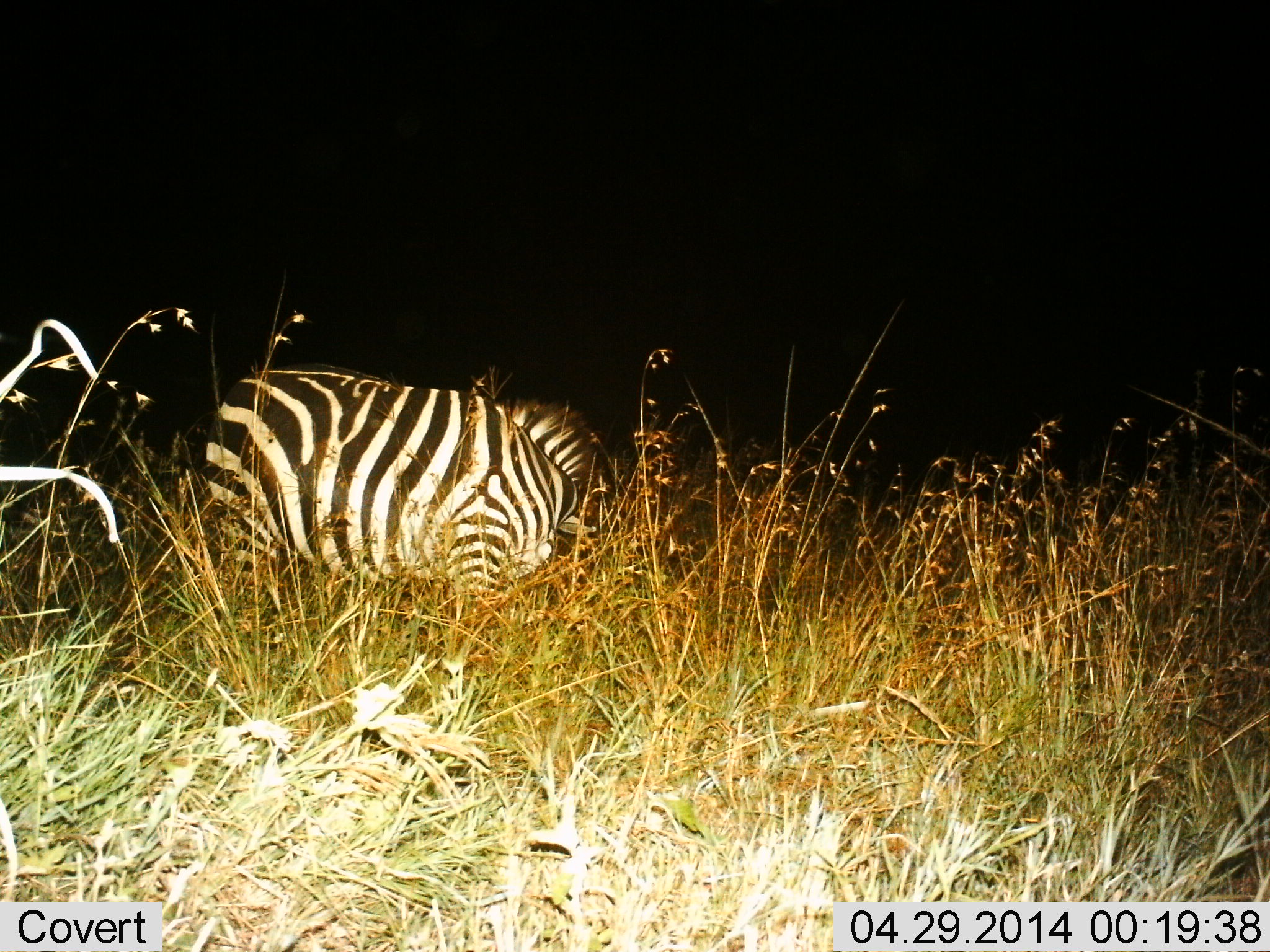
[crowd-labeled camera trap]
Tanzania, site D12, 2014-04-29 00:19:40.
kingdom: Animalia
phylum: Chordata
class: Mammalia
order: Perissodactyla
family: Equidae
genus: Equus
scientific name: Equus quagga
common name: plains zebra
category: zebra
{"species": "zebra (plains zebra) (Equus quagga)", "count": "1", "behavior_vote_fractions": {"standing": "30%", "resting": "4%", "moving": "3%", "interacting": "0%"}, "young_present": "0%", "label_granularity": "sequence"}